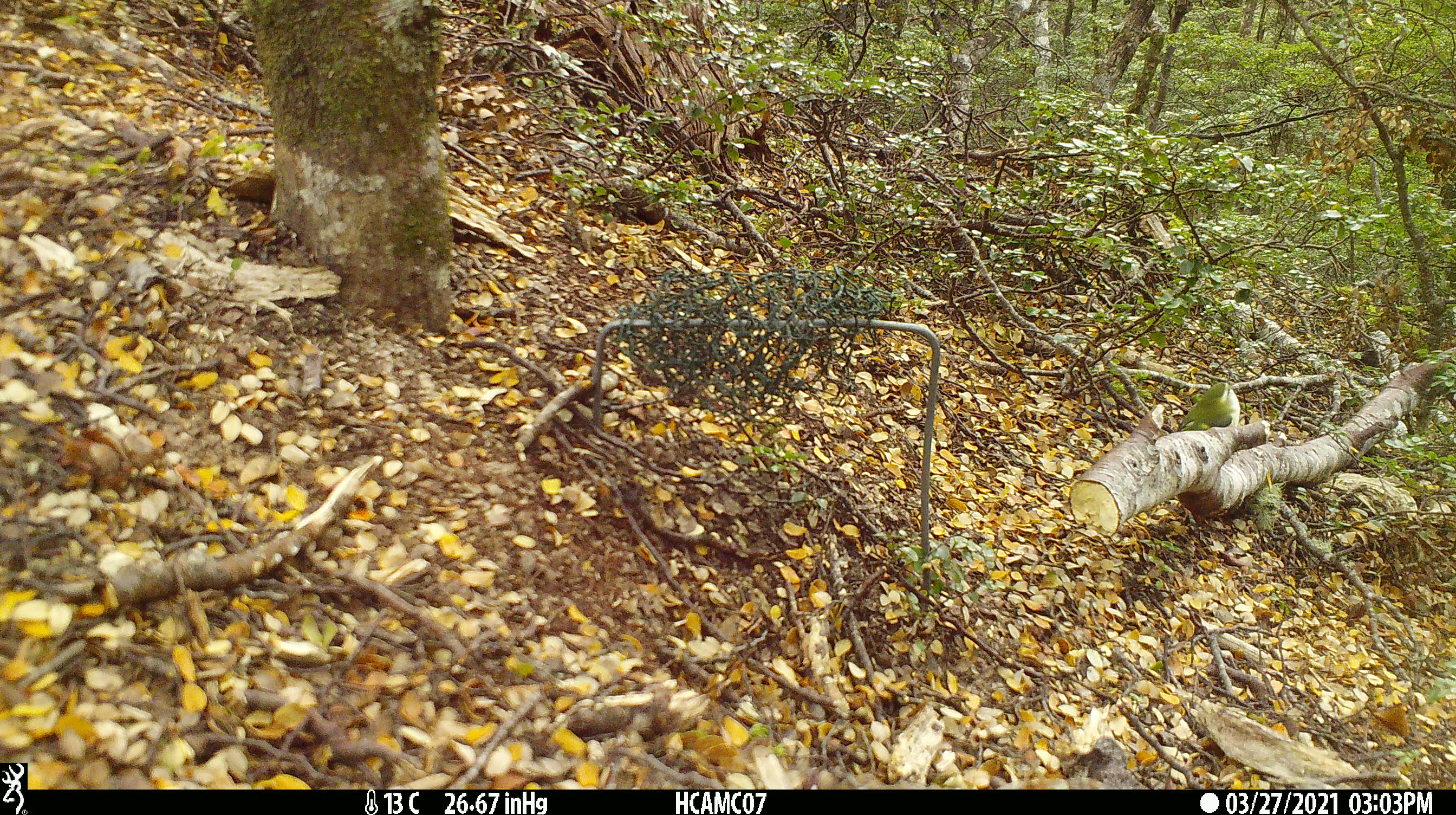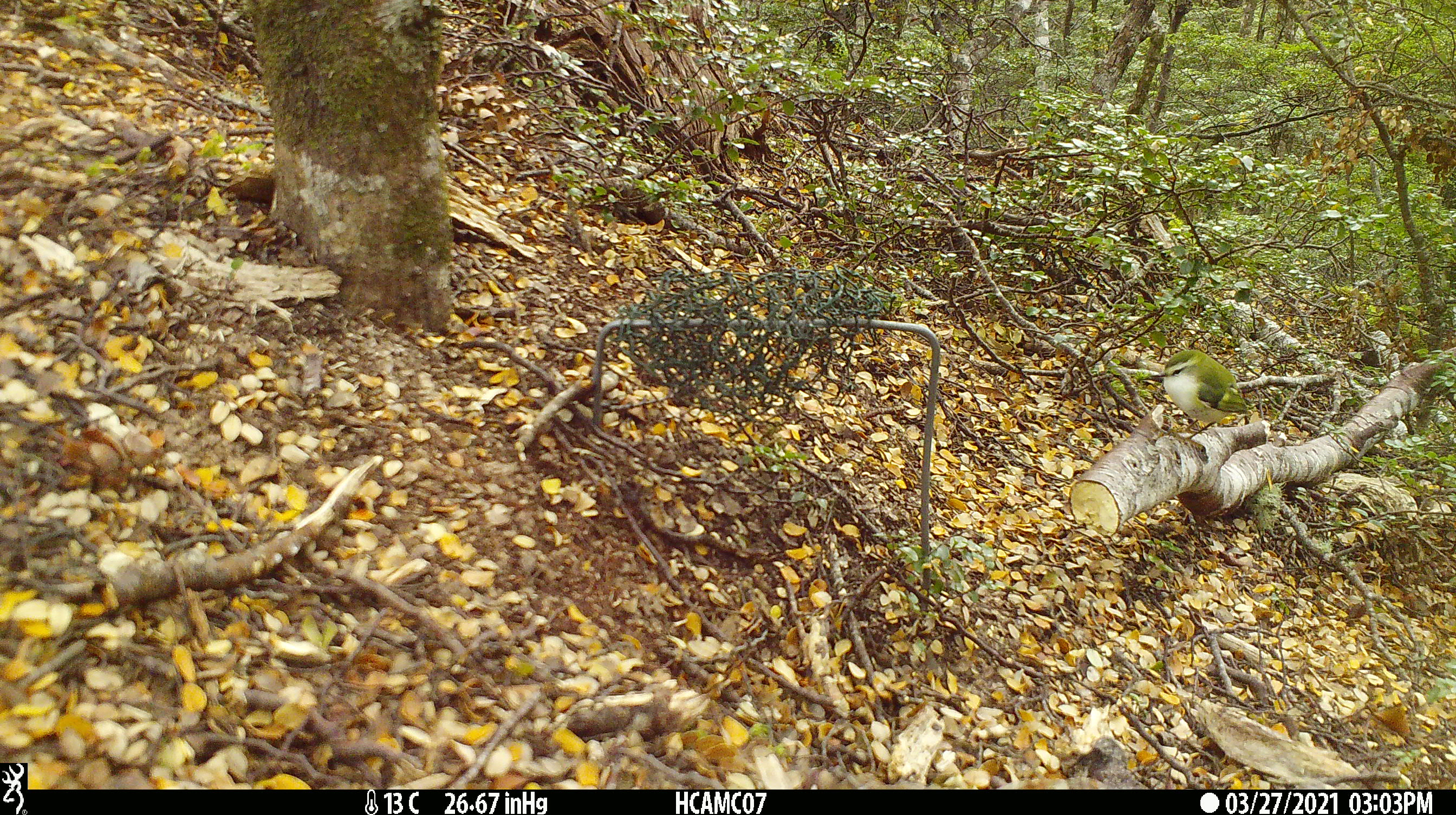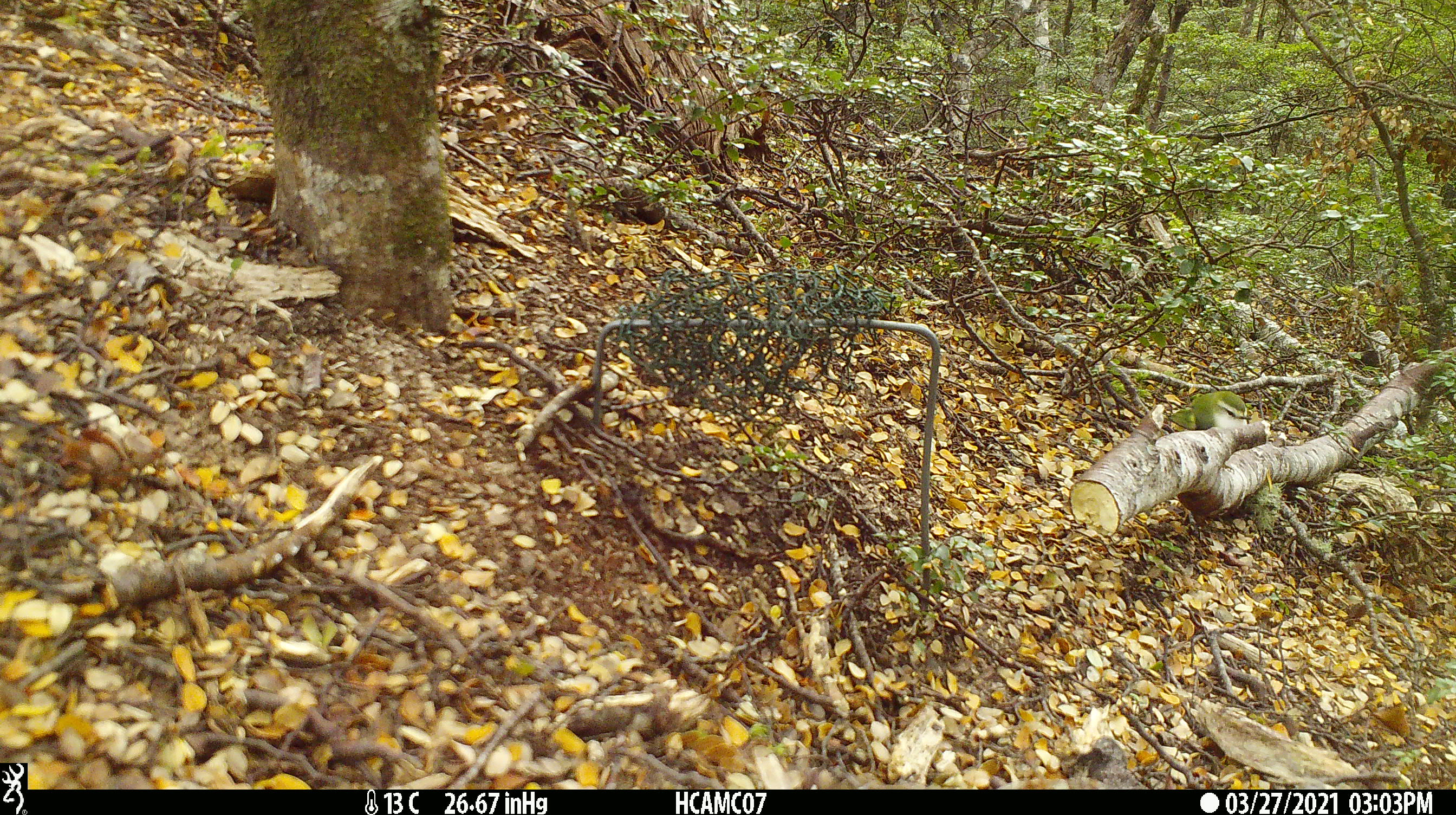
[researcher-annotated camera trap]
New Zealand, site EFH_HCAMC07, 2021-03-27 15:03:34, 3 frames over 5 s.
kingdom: Animalia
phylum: Chordata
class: Aves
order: Passeriformes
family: Acanthisittidae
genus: Acanthisitta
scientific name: Acanthisitta chloris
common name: rifleman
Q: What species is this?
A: Rifleman (Acanthisitta chloris).